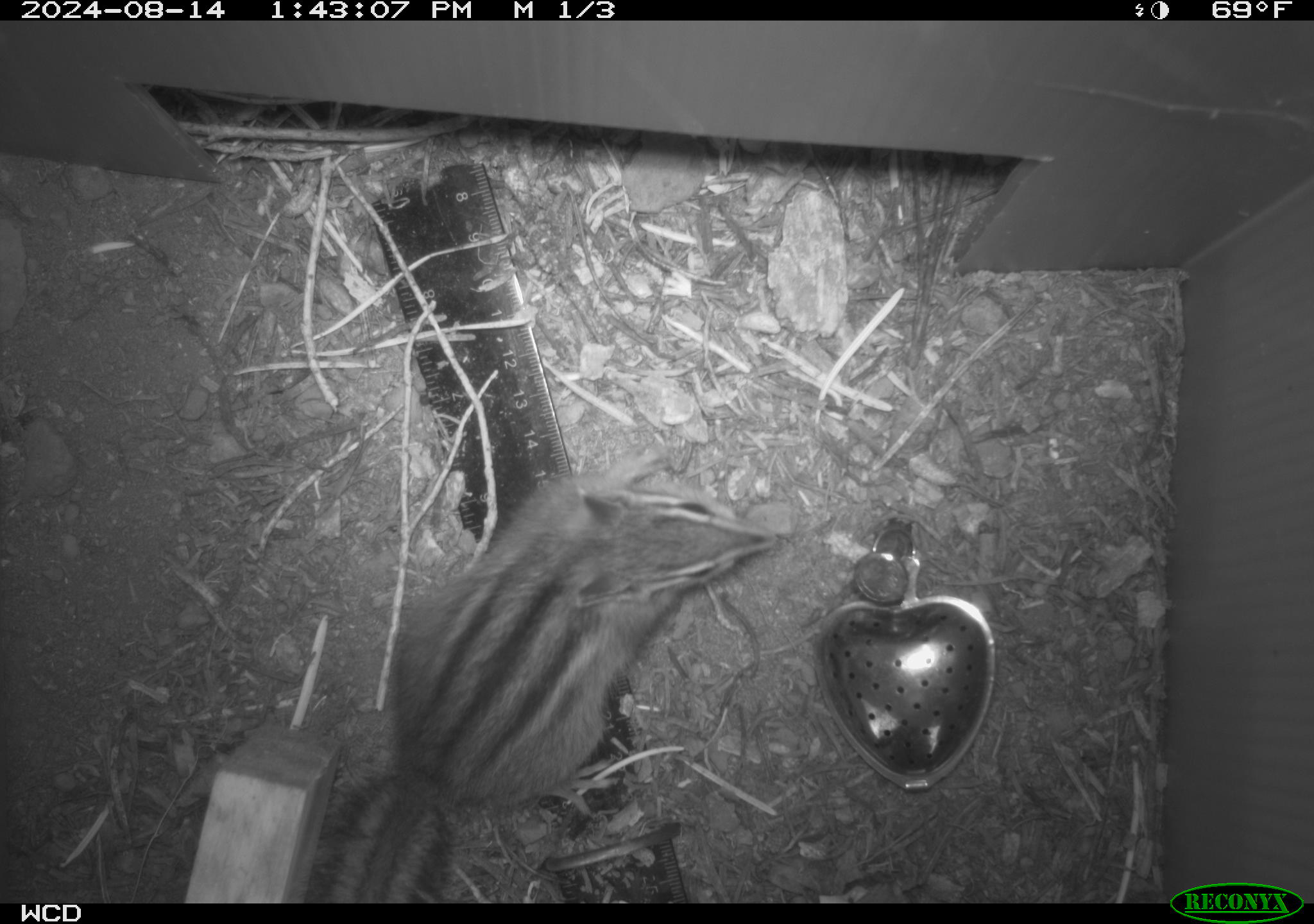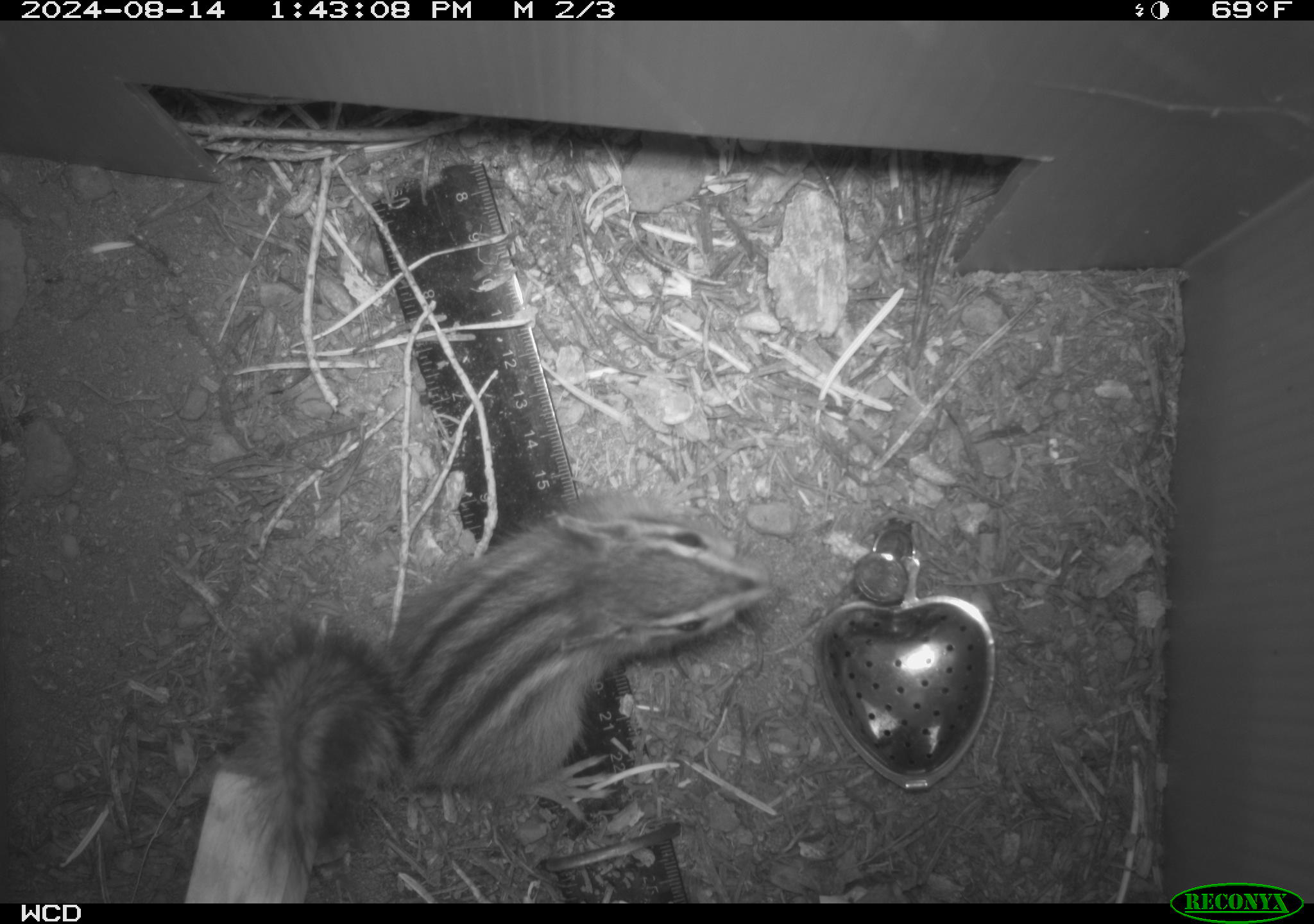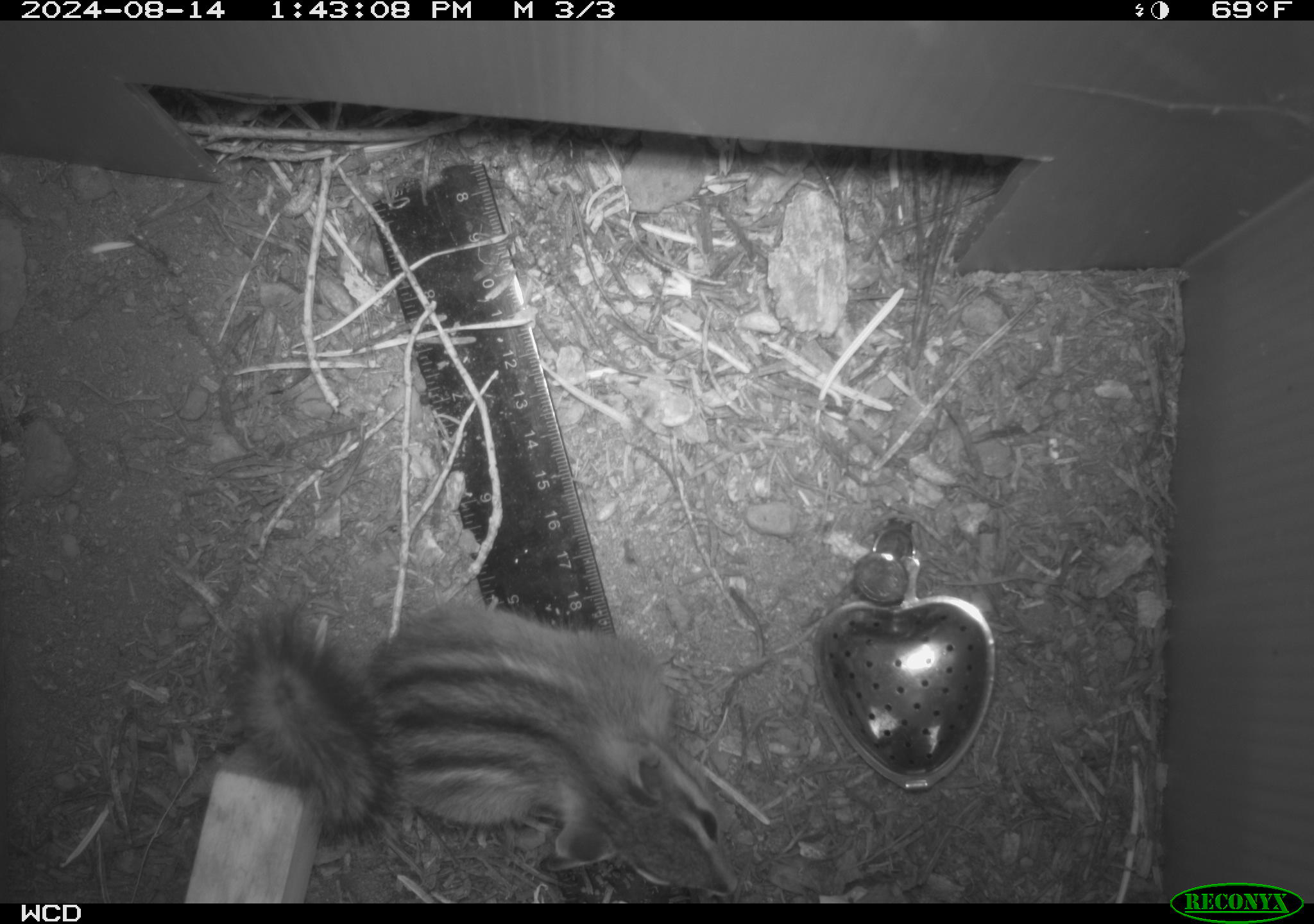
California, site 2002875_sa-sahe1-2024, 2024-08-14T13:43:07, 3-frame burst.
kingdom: Animalia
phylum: Chordata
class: Mammalia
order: Rodentia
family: Sciuridae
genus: Neotamias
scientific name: Neotamias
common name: western chipmunks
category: neotamias species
Neotamias species (western chipmunks) (Neotamias).